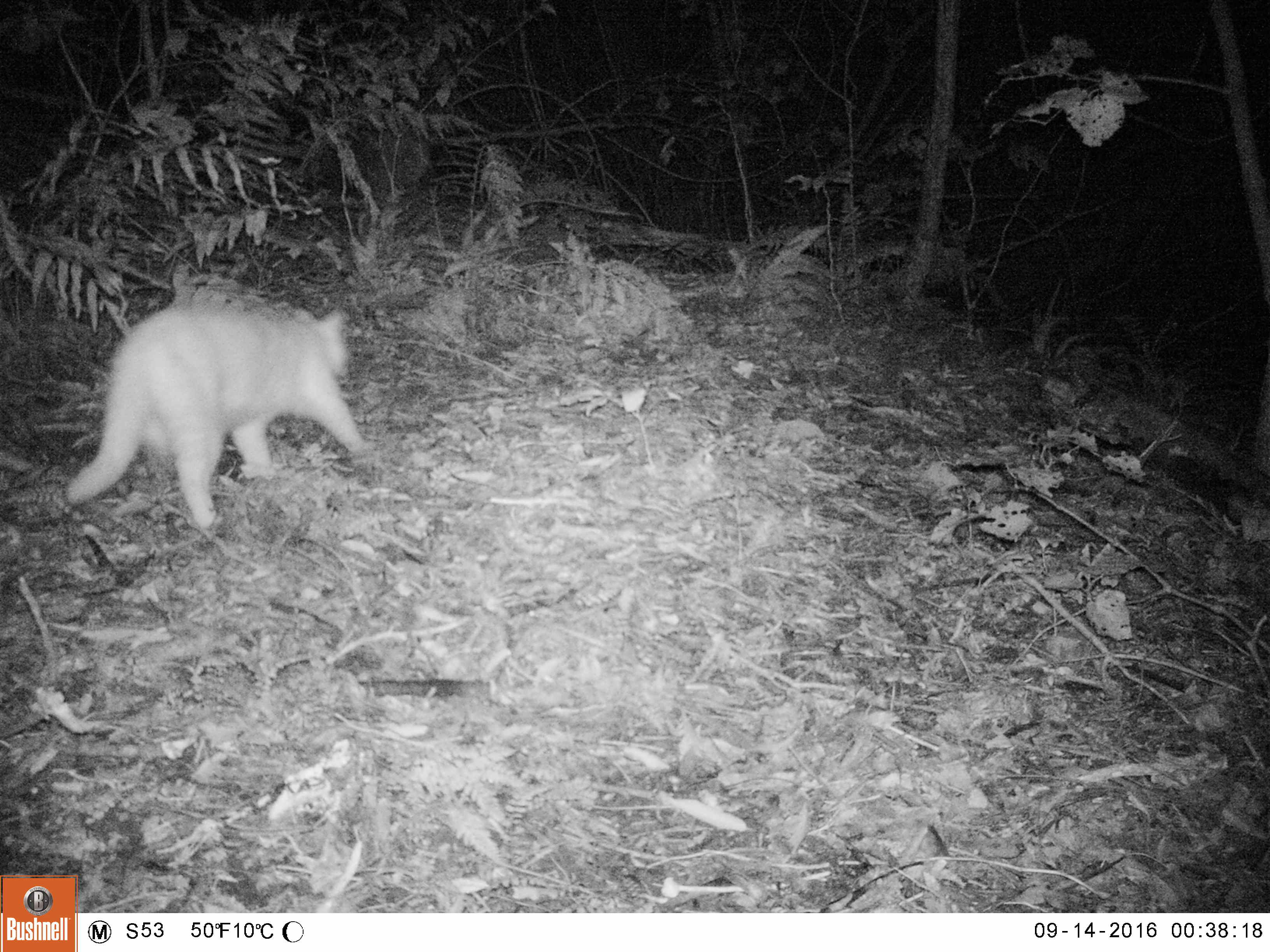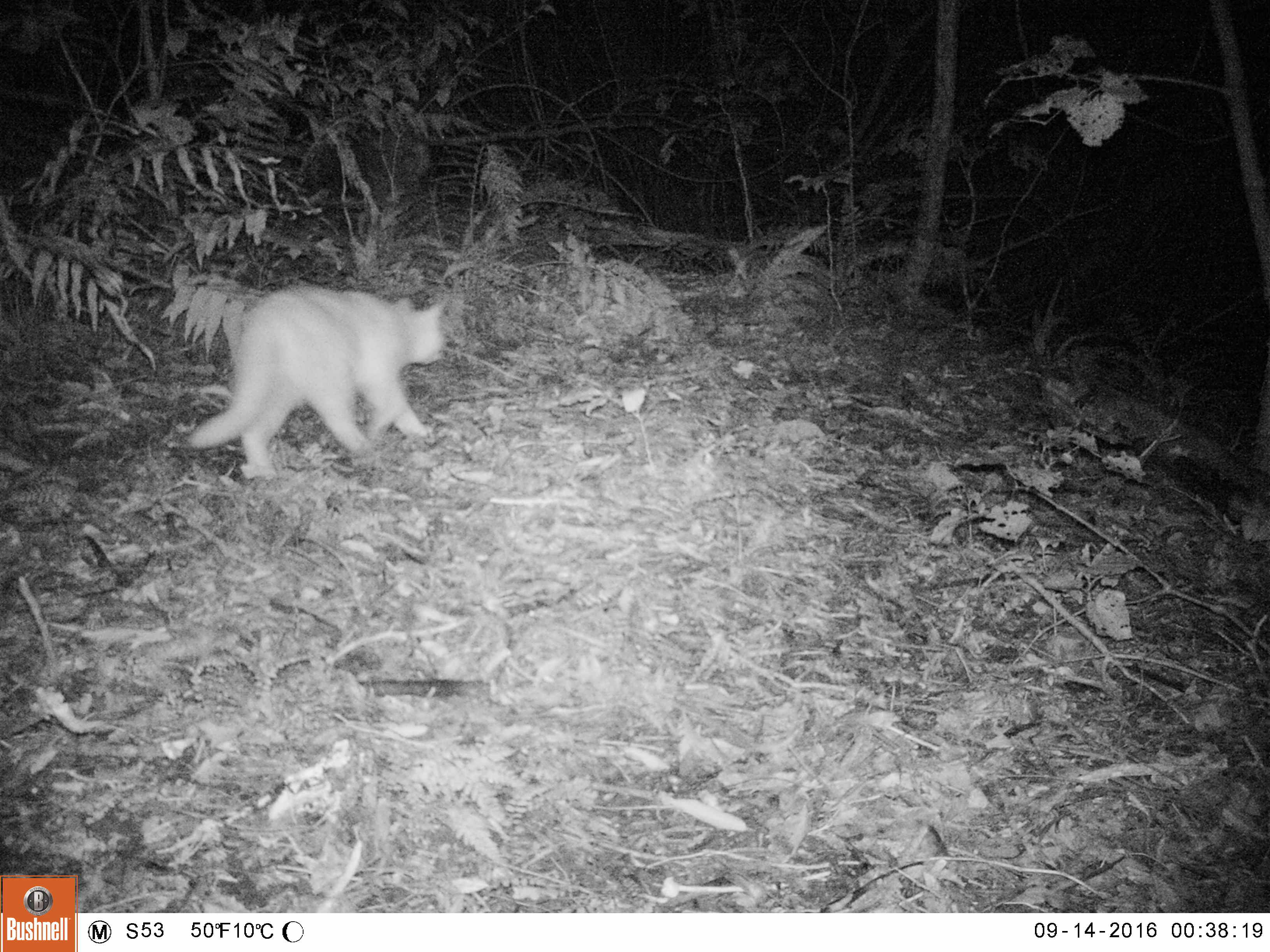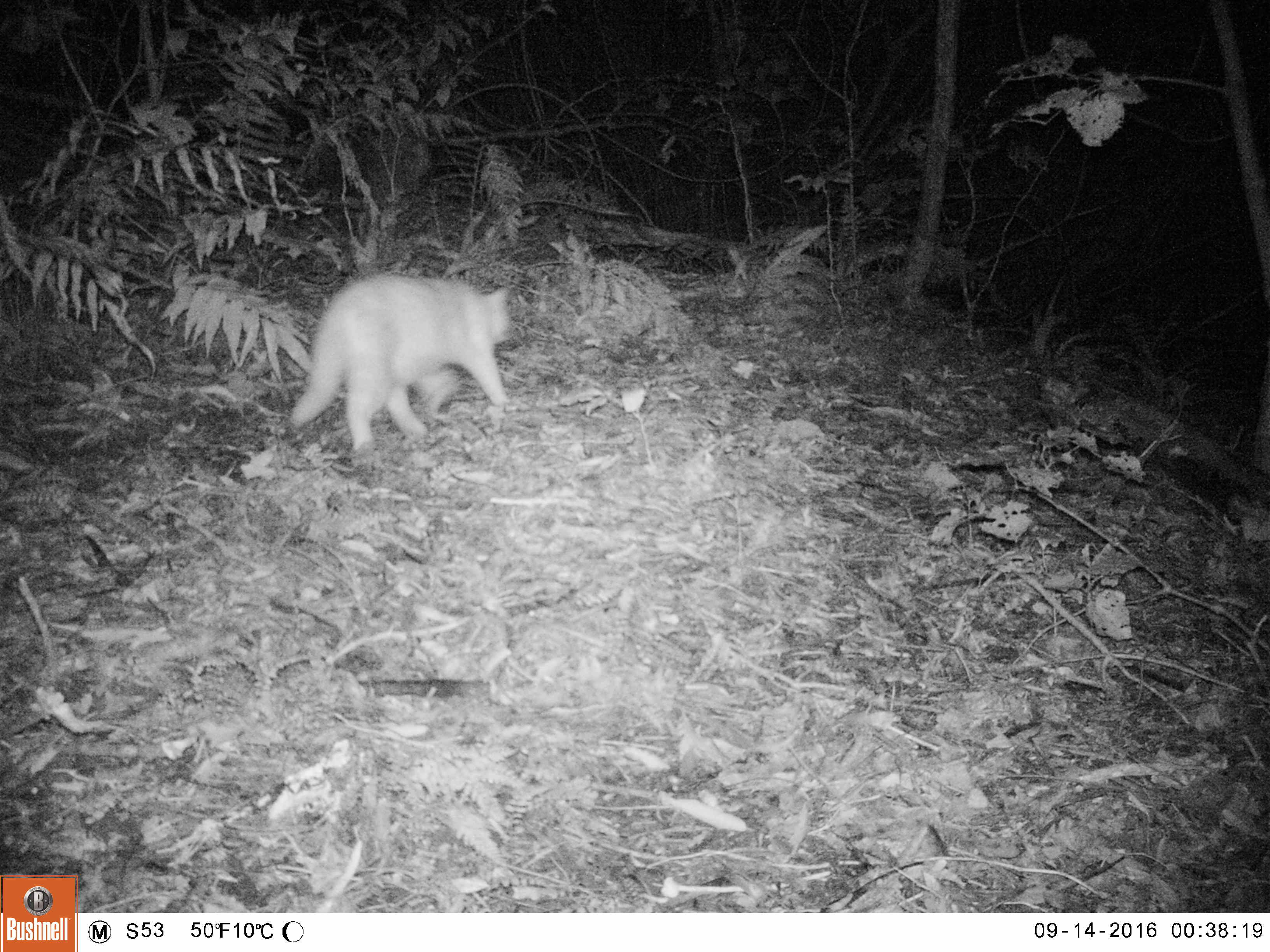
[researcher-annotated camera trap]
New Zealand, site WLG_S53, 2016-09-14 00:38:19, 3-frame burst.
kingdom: Animalia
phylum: Chordata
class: Mammalia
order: Carnivora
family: Felidae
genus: Felis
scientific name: Felis catus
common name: domestic cat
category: cat